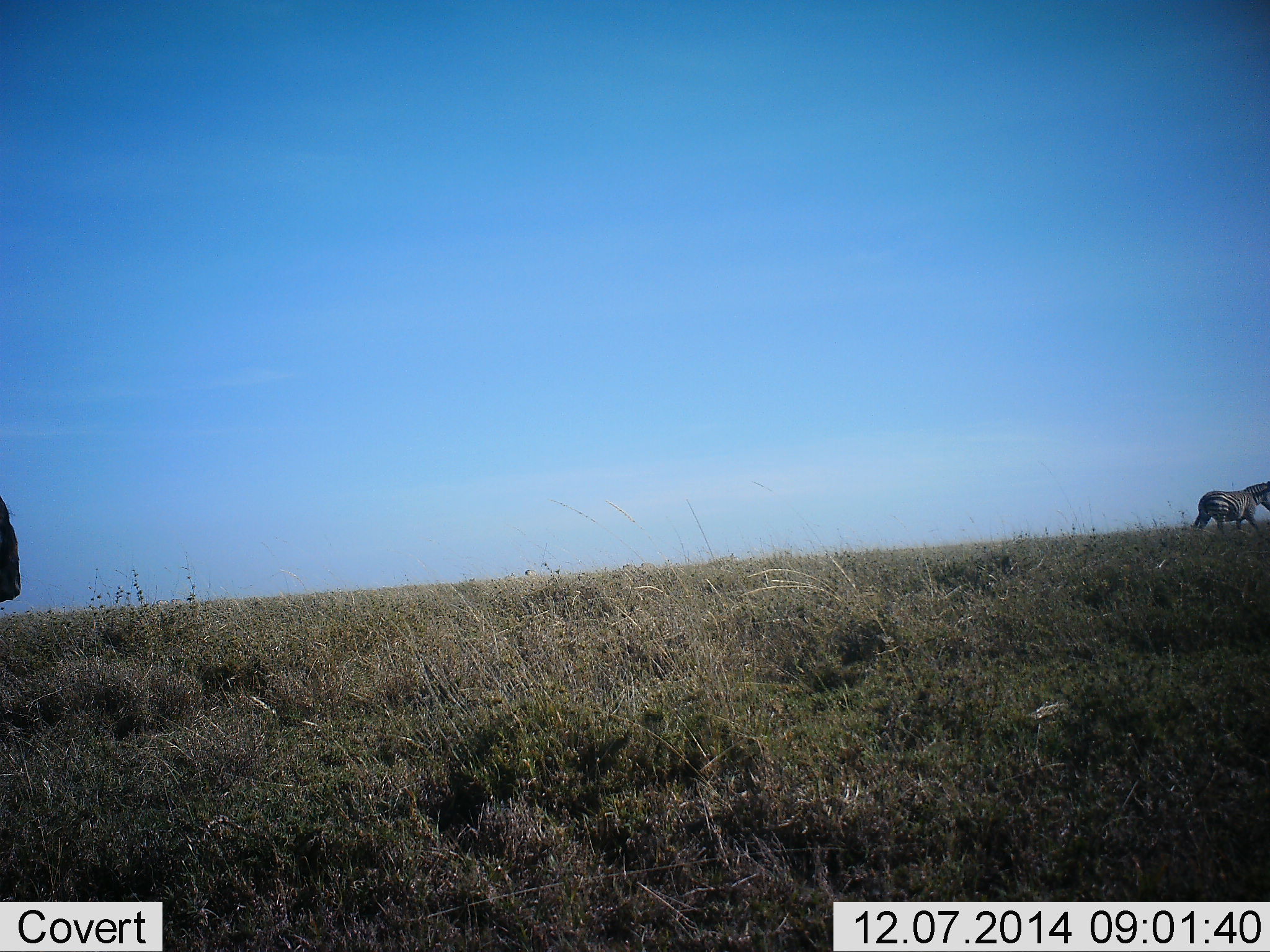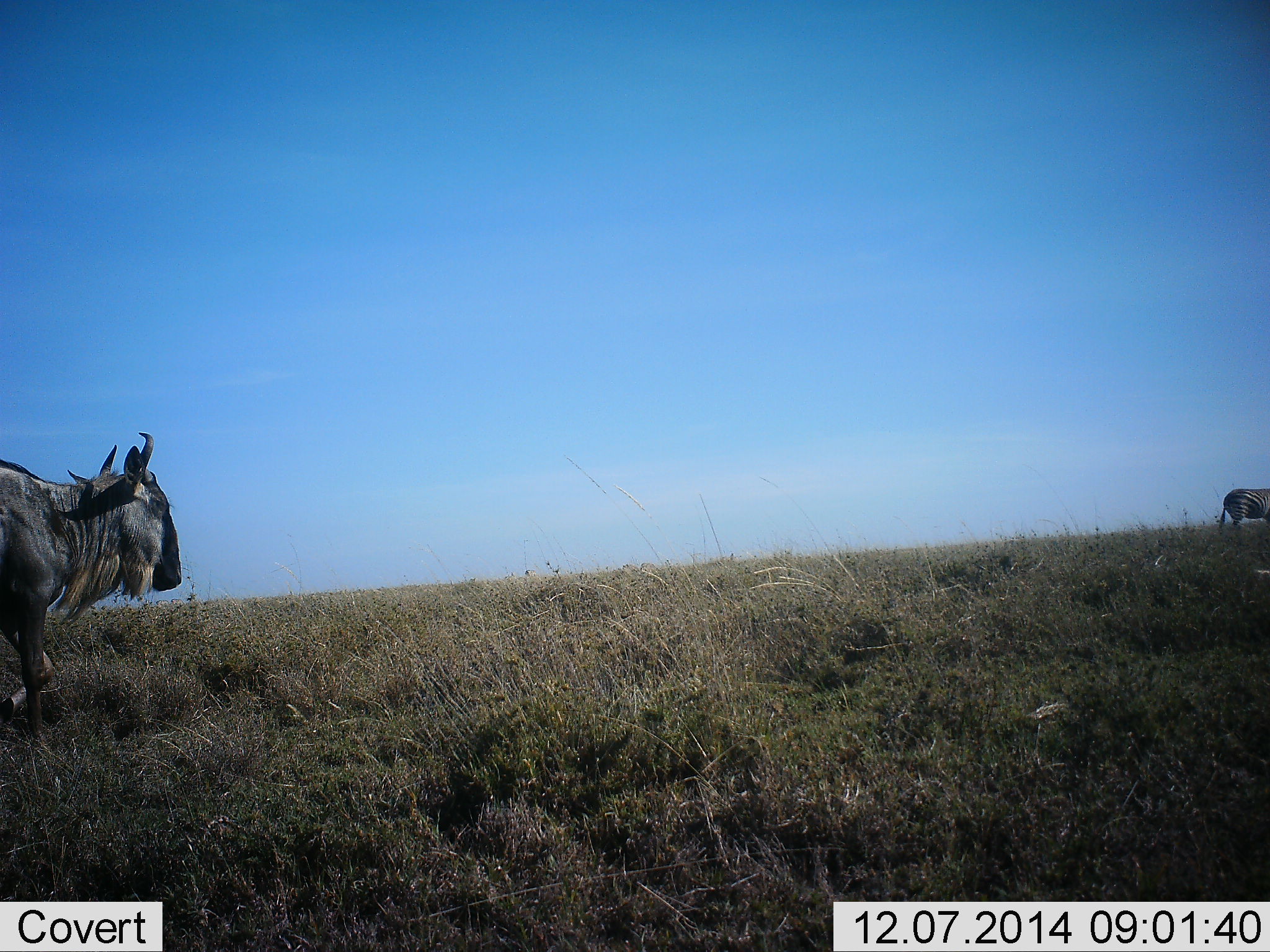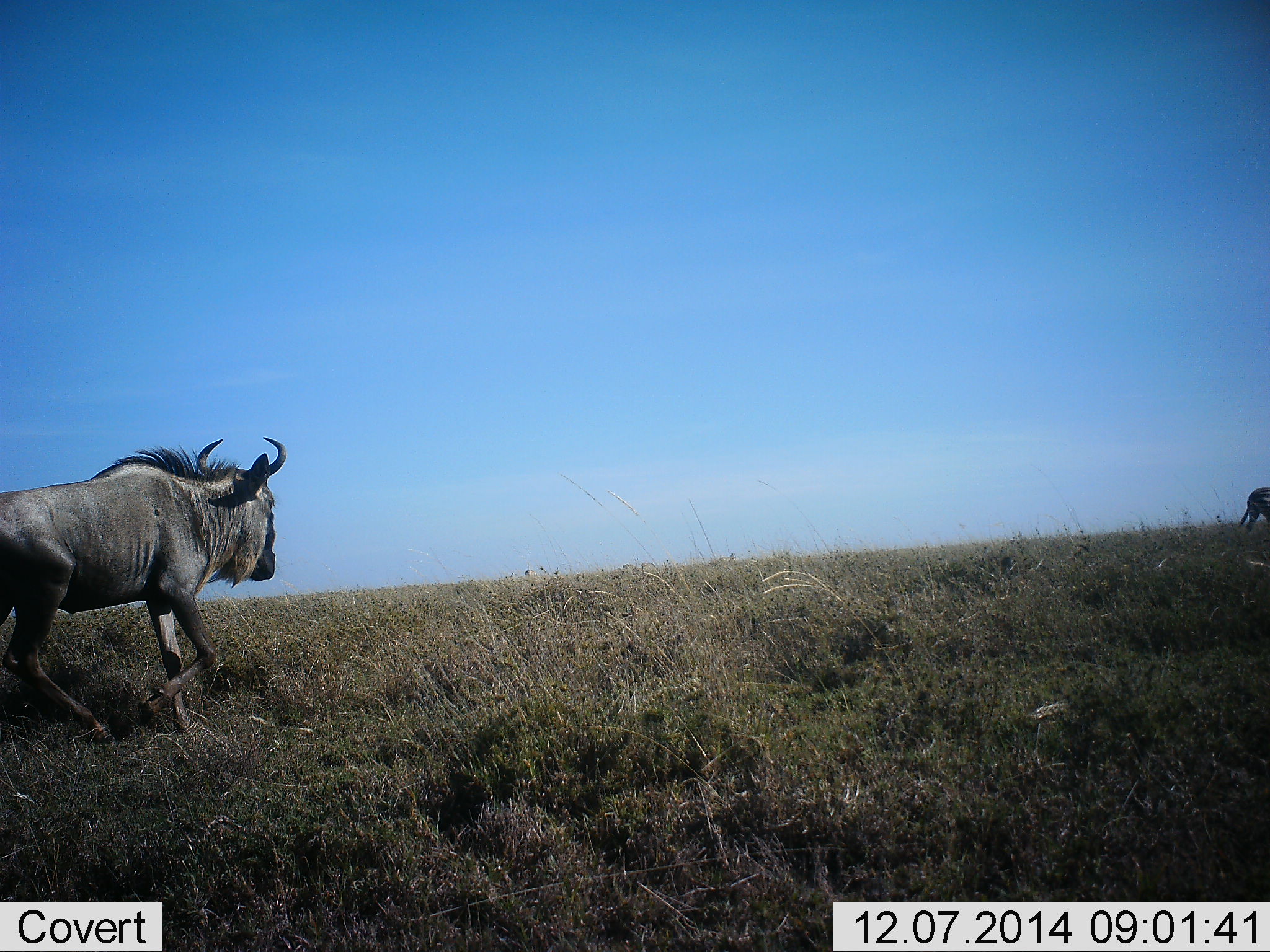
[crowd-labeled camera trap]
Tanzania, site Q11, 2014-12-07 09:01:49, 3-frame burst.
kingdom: Animalia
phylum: Chordata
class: Mammalia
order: Artiodactyla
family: Bovidae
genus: Connochaetes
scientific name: Connochaetes taurinus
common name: blue wildebeest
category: wildebeest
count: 1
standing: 13%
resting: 7%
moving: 87%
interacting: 0%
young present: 0%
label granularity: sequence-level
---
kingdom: Animalia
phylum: Chordata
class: Mammalia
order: Perissodactyla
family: Equidae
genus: Equus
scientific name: Equus quagga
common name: plains zebra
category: zebra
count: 1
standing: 9%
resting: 0%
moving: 91%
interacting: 0%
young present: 0%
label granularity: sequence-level